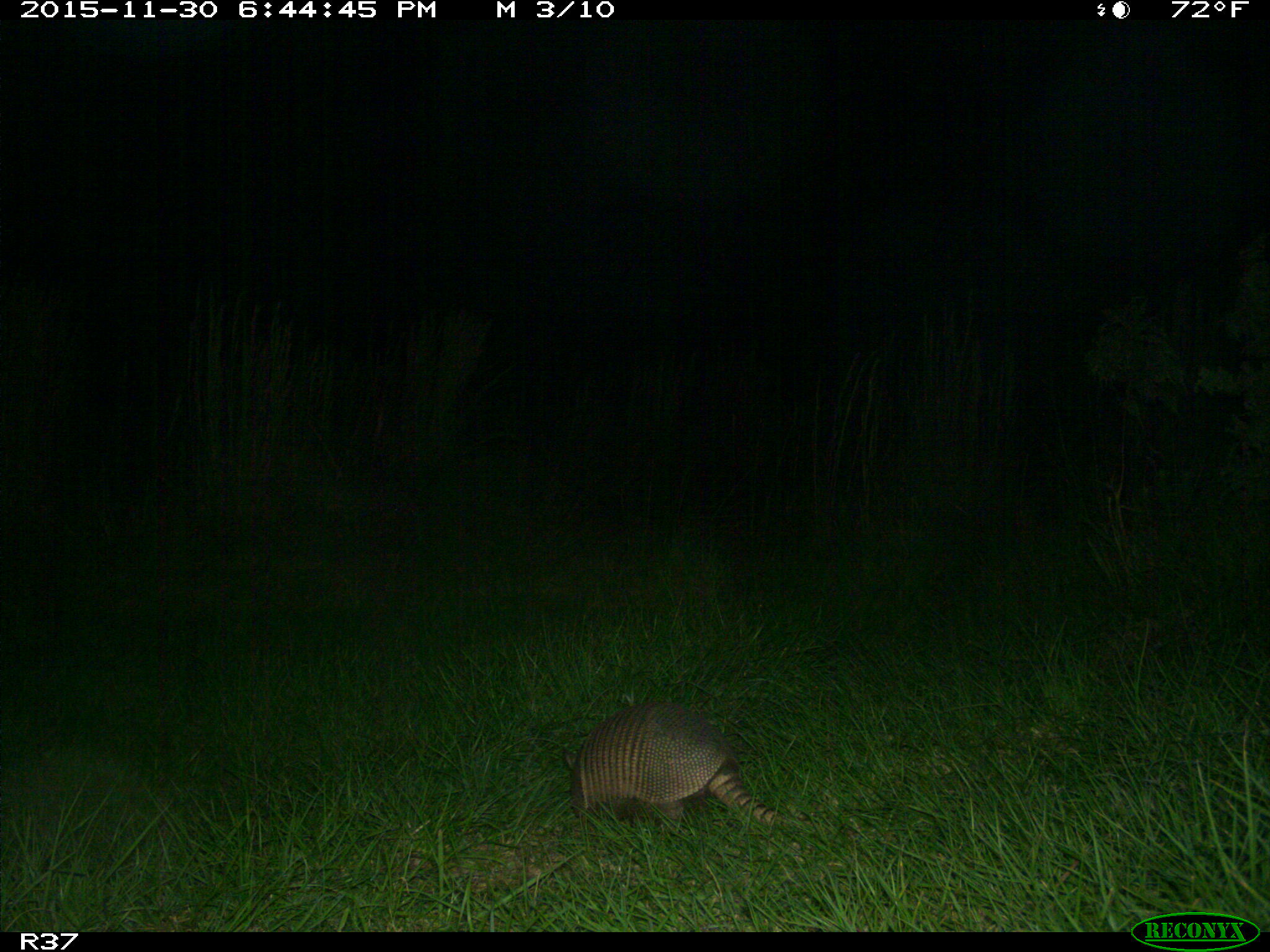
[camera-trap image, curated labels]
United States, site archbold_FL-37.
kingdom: Animalia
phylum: Chordata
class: Mammalia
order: Cingulata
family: Dasypodidae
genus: Dasypus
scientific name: Dasypus novemcinctus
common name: nine-banded armadillo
Dasypus novemcinctus (nine-banded armadillo).